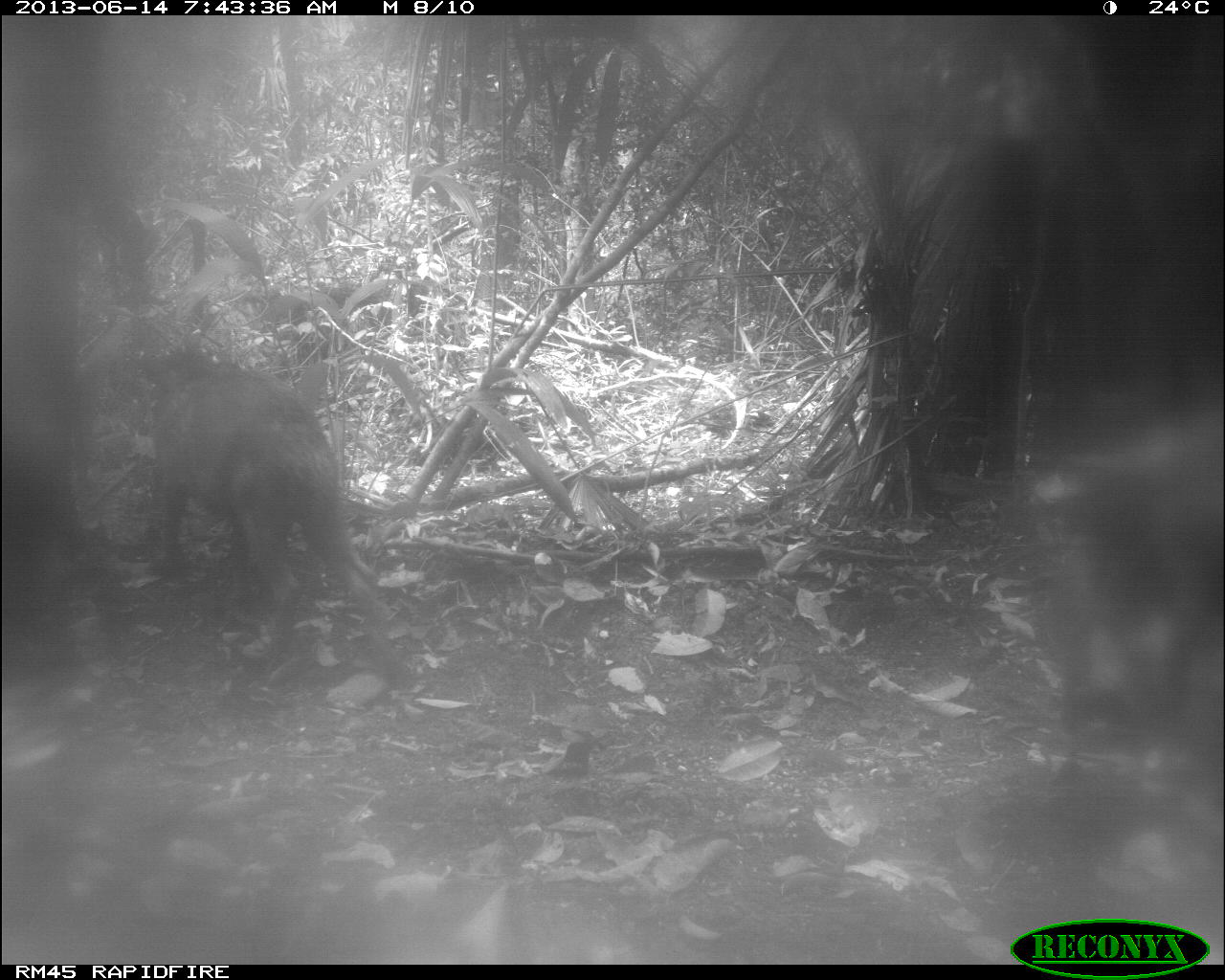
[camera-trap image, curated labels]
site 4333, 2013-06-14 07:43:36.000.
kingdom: Animalia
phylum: Chordata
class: Mammalia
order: Artiodactyla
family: Tayassuidae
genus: Tayassu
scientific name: Tayassu pecari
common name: white-lipped peccary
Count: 6.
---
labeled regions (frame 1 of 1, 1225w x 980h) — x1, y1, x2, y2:
tayassu pecari: 118, 330, 416, 690